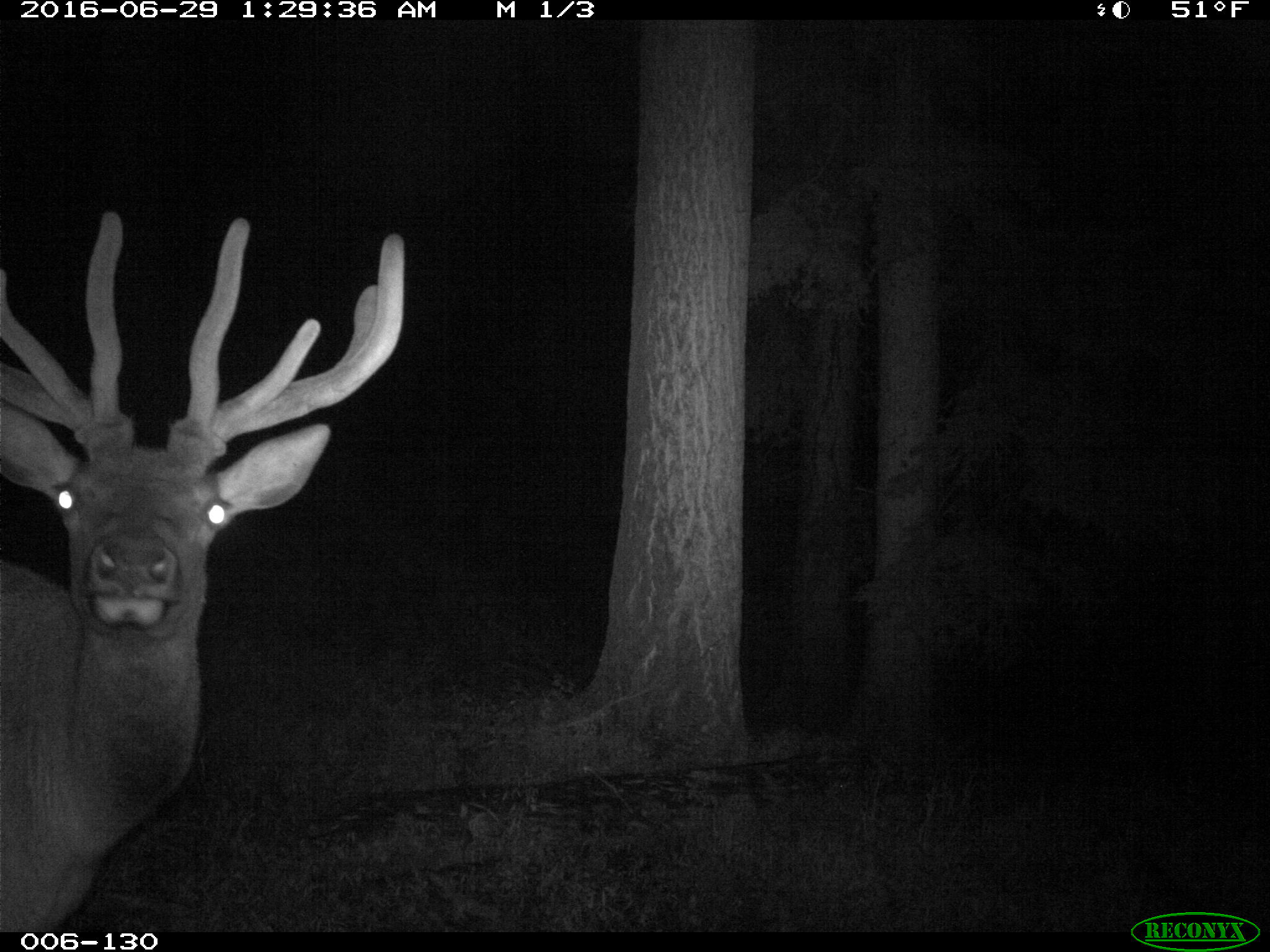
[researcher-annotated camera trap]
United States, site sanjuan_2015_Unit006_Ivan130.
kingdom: Animalia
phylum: Chordata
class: Mammalia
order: Artiodactyla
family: Cervidae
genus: Cervus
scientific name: Cervus elaphus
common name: red deer